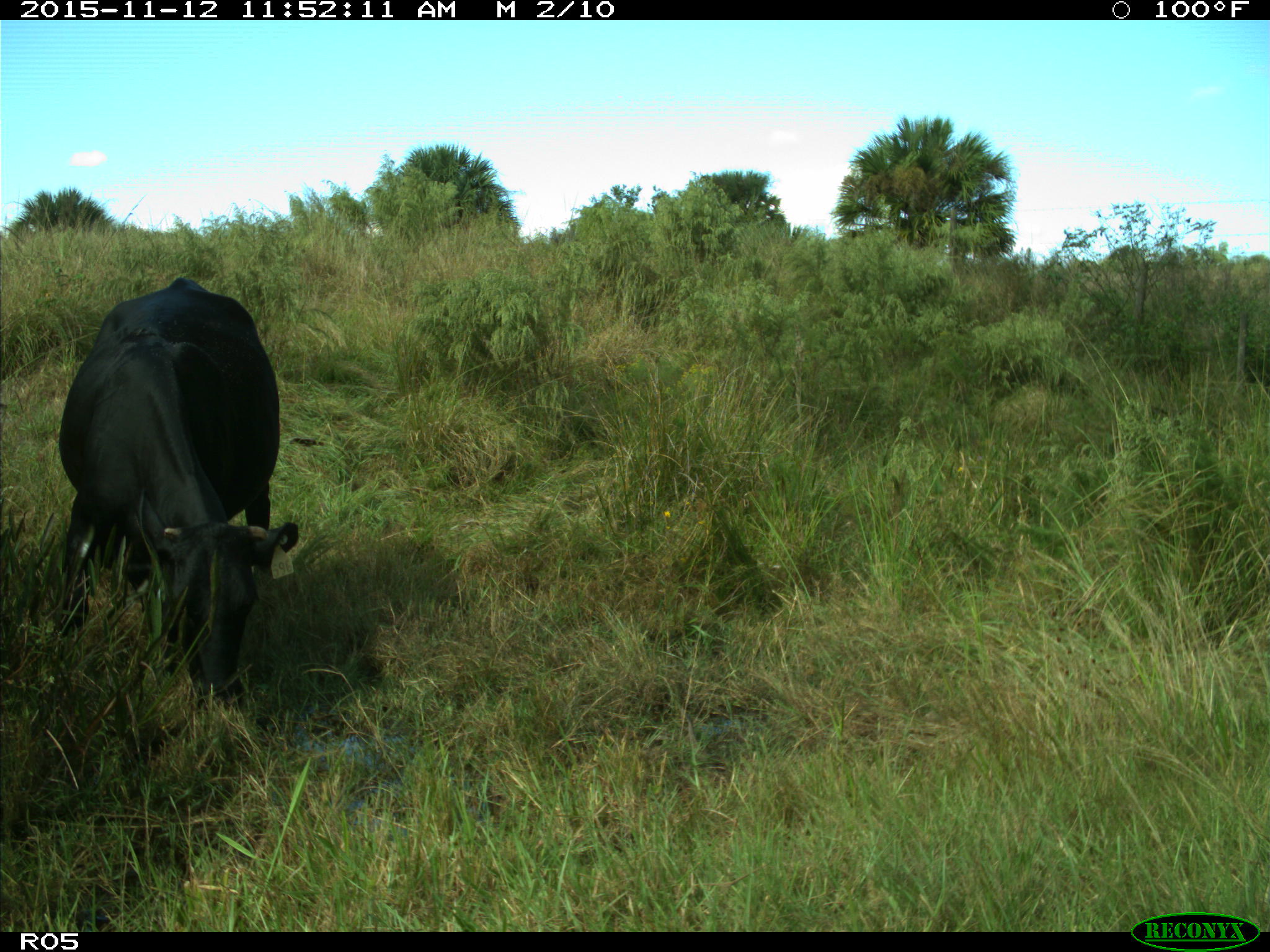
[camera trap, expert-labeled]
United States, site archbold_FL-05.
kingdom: Animalia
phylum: Chordata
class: Mammalia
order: Artiodactyla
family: Bovidae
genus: Bos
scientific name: Bos taurus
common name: domestic cow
Bos taurus (domestic cow).